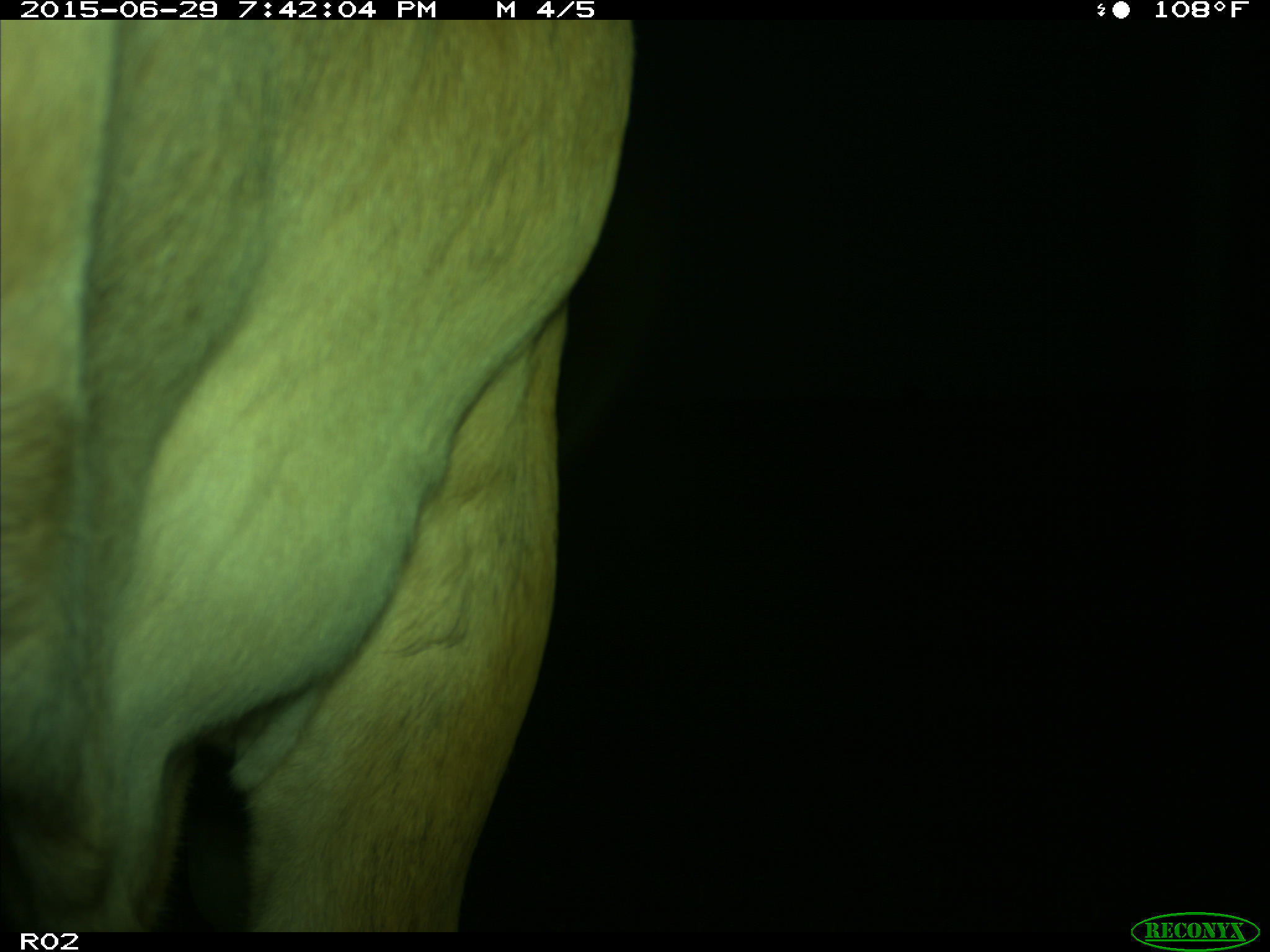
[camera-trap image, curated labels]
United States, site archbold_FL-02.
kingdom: Animalia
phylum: Chordata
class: Mammalia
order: Artiodactyla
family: Bovidae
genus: Bos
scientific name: Bos taurus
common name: domestic cow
Bos taurus (domestic cow).